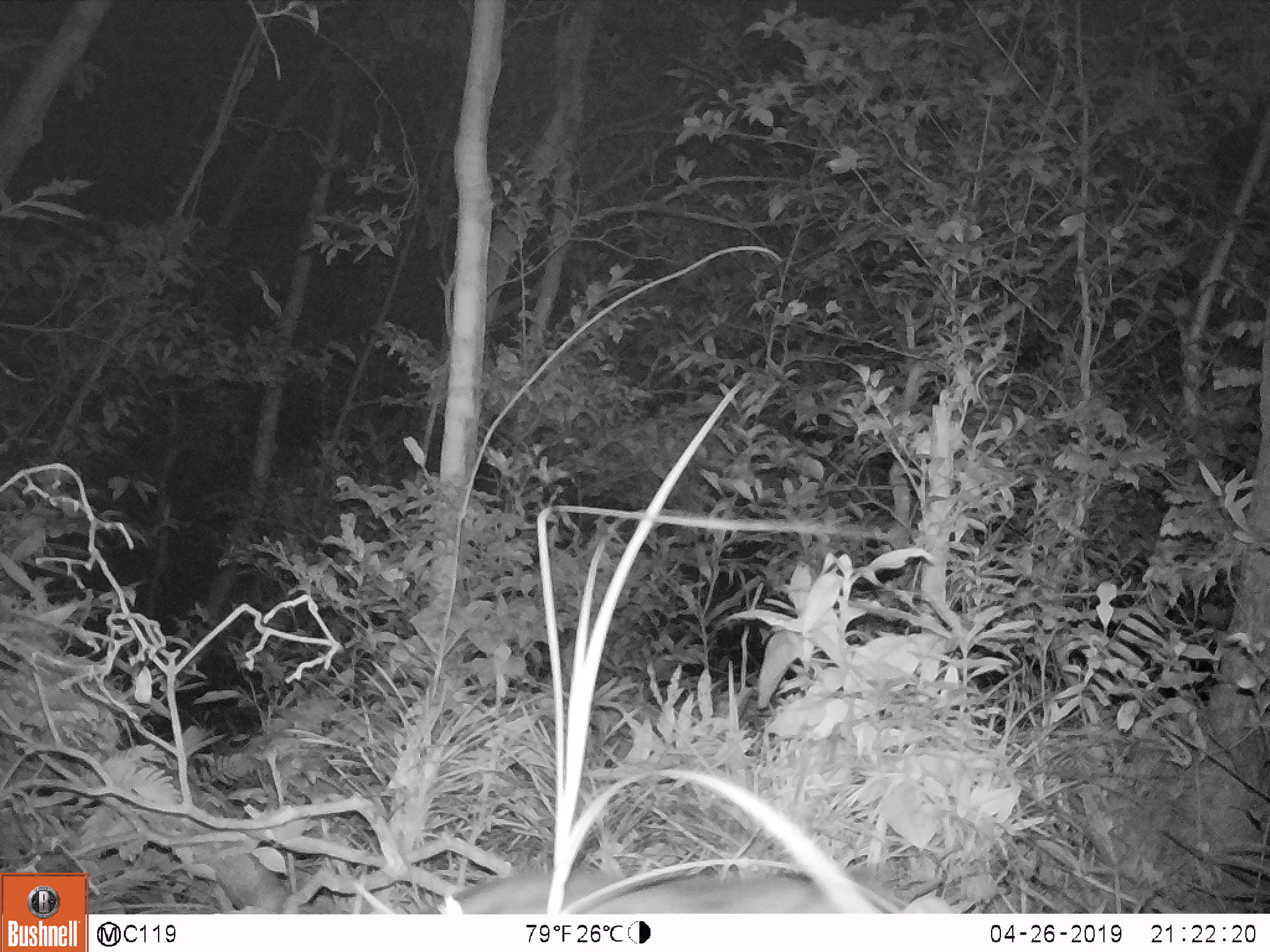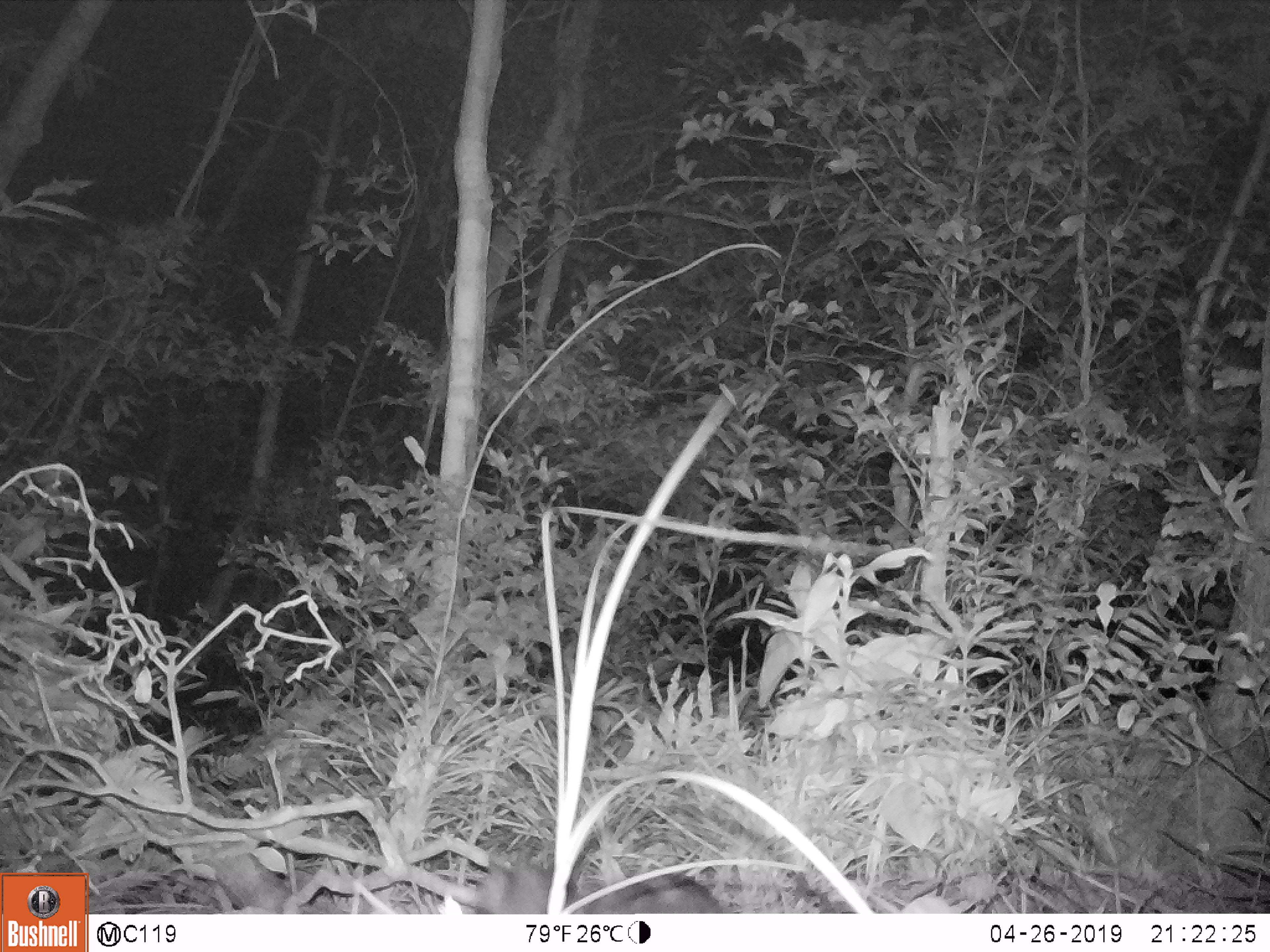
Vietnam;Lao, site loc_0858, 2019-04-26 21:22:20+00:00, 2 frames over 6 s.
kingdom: Animalia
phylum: Chordata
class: Mammalia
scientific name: Mammalia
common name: mammal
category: unidentified mammal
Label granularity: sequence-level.